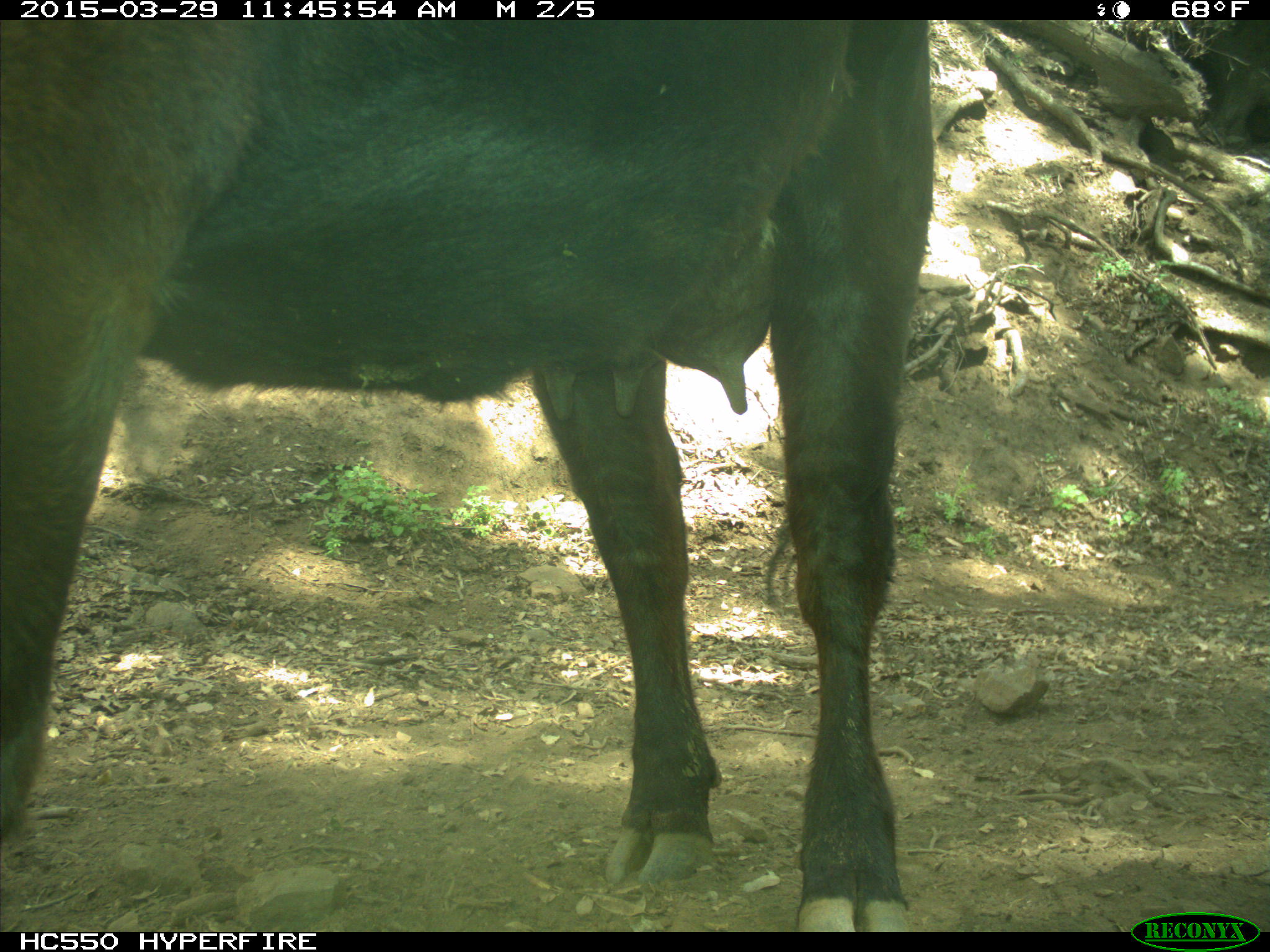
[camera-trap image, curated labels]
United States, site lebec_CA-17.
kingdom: Animalia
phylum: Chordata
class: Mammalia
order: Artiodactyla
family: Bovidae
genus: Bos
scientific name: Bos taurus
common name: domestic cow